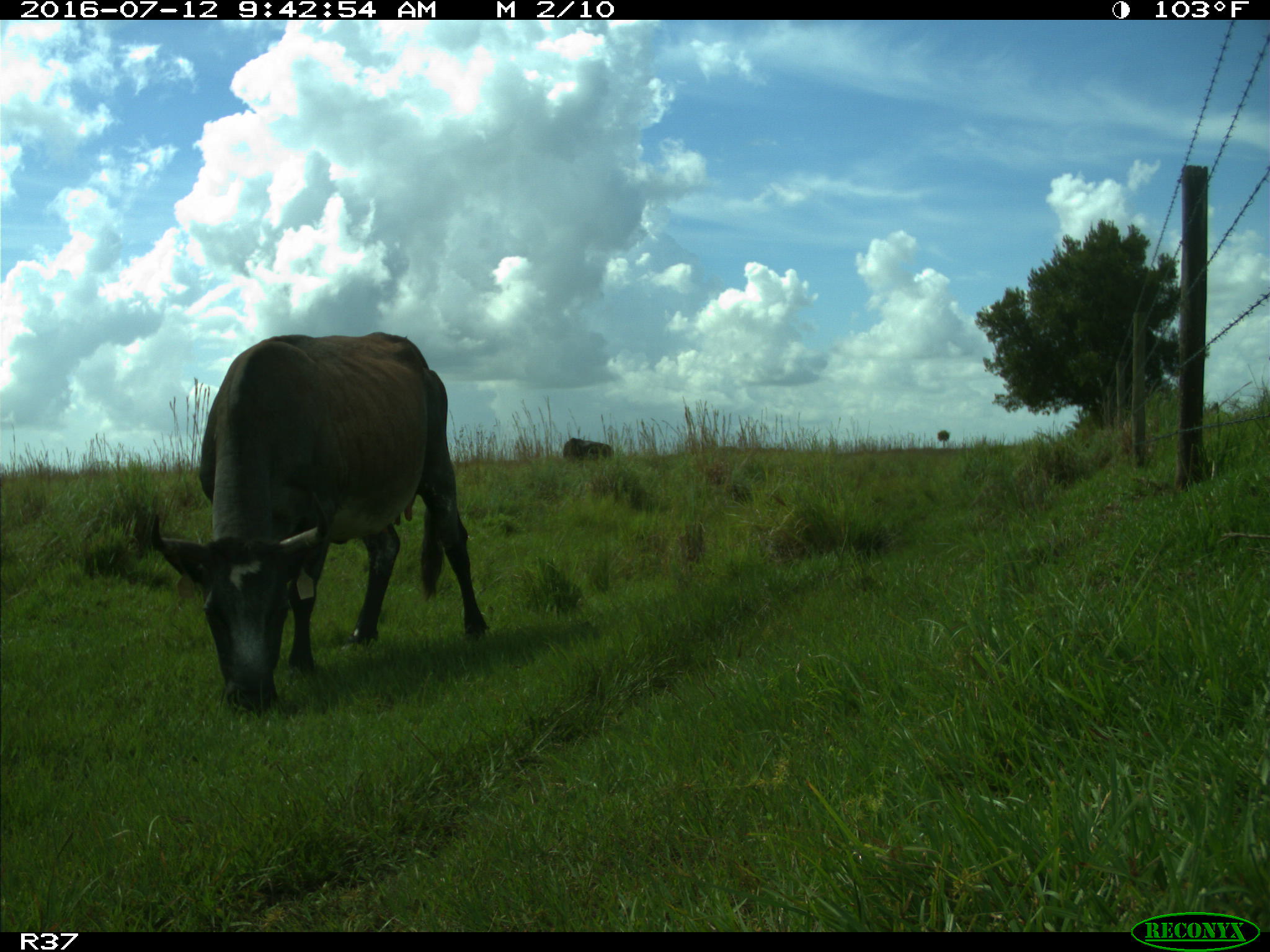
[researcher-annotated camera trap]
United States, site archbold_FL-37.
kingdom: Animalia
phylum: Chordata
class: Mammalia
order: Artiodactyla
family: Bovidae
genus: Bos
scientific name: Bos taurus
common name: domestic cow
Bos taurus (domestic cow).